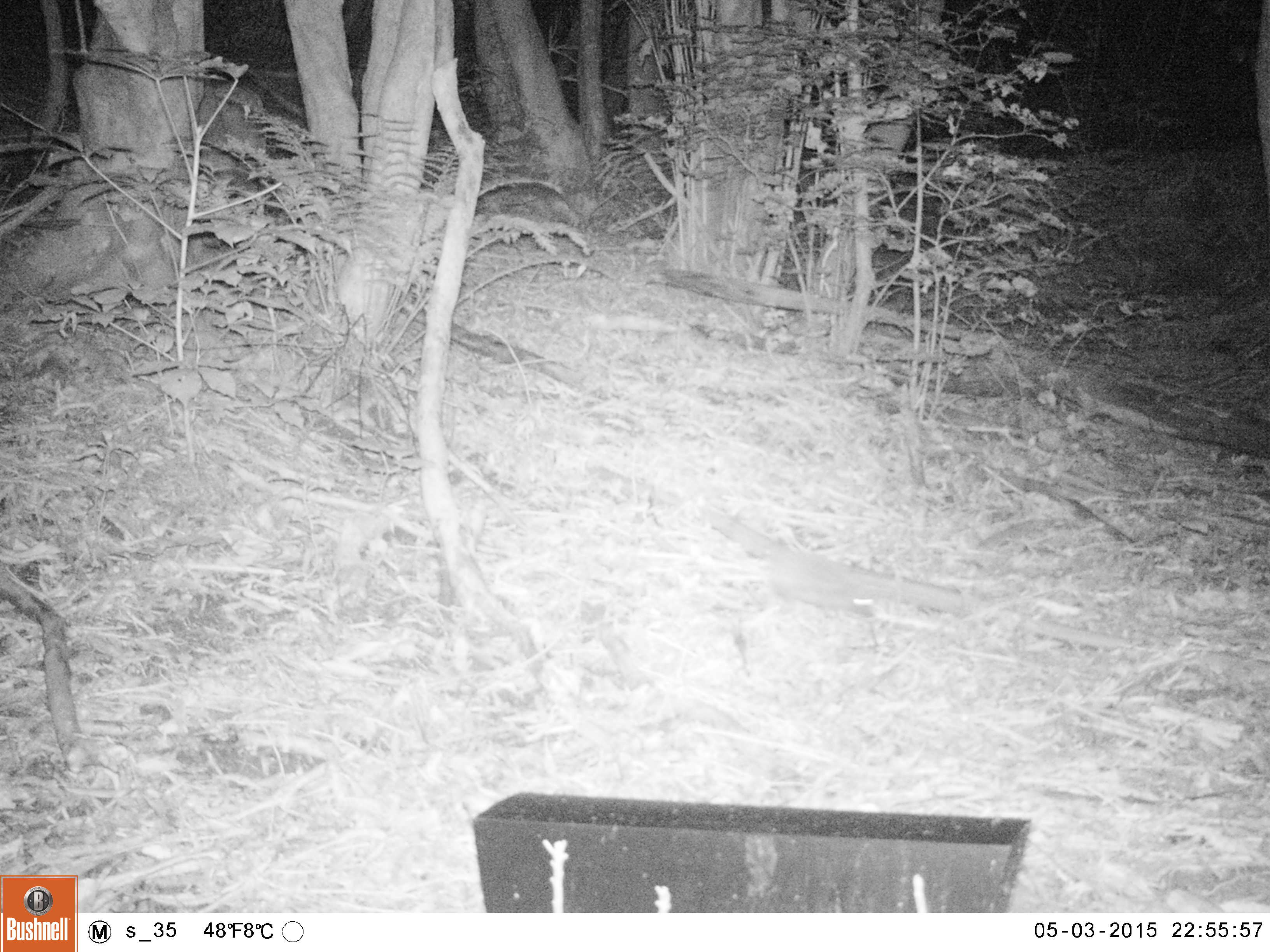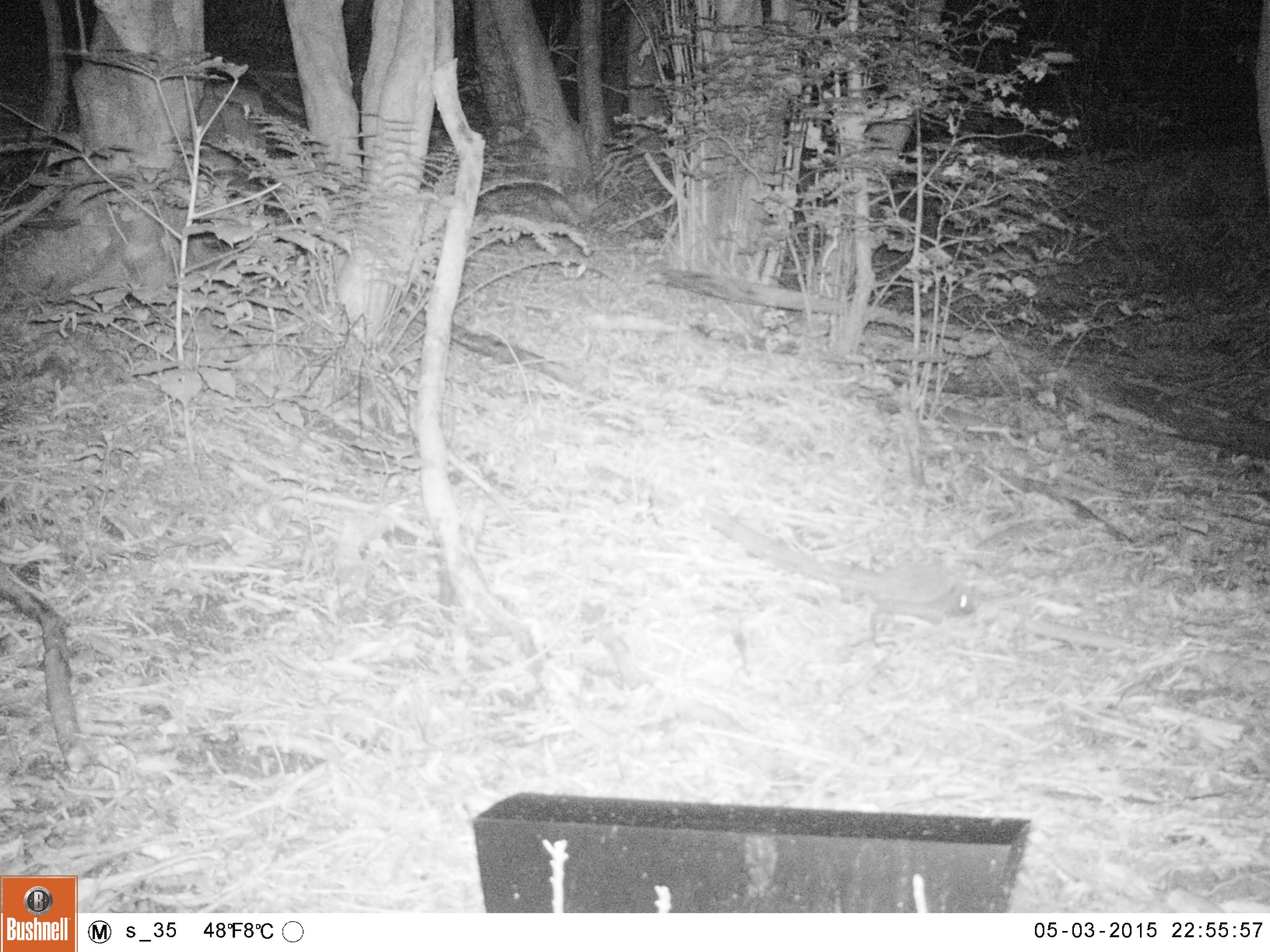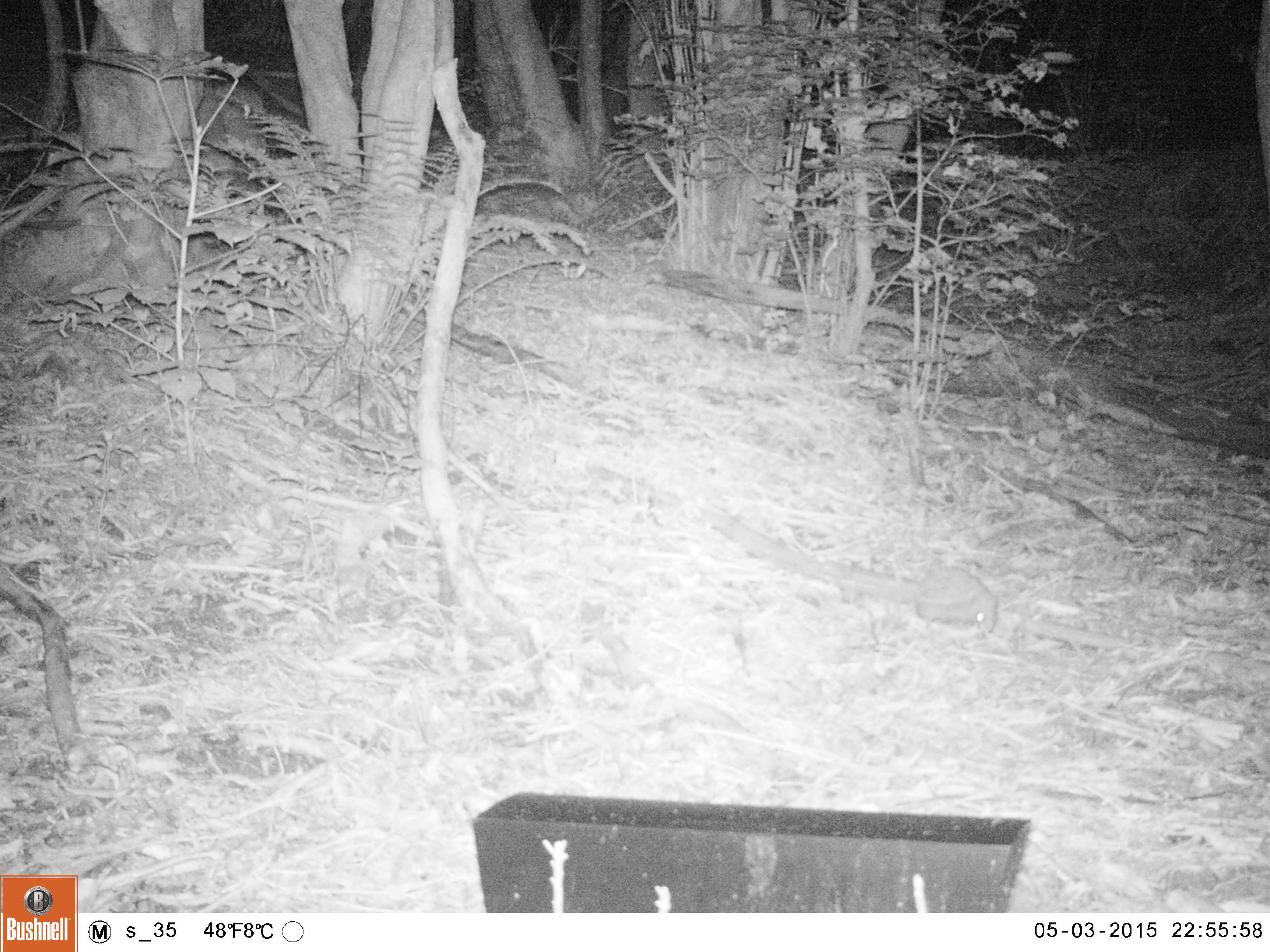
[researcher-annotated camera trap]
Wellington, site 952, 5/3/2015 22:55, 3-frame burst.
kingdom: Animalia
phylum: Chordata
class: Mammalia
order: Eulipotyphla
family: Erinaceidae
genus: Erinaceus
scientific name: Erinaceus europaeus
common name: hedgehog